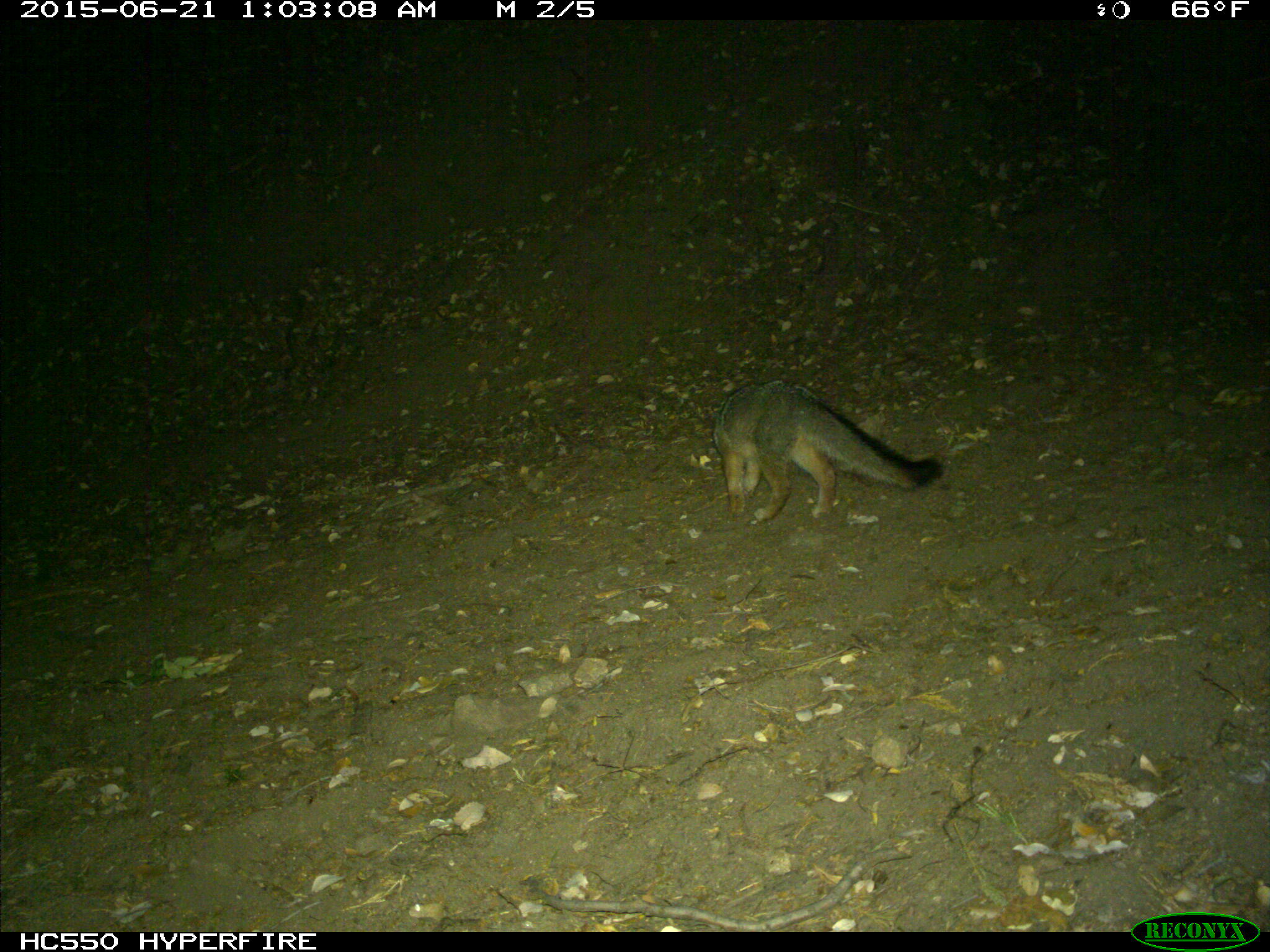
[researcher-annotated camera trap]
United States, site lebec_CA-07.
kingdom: Animalia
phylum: Chordata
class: Mammalia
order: Carnivora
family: Canidae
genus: Urocyon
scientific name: Urocyon cinereoargenteus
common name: gray fox